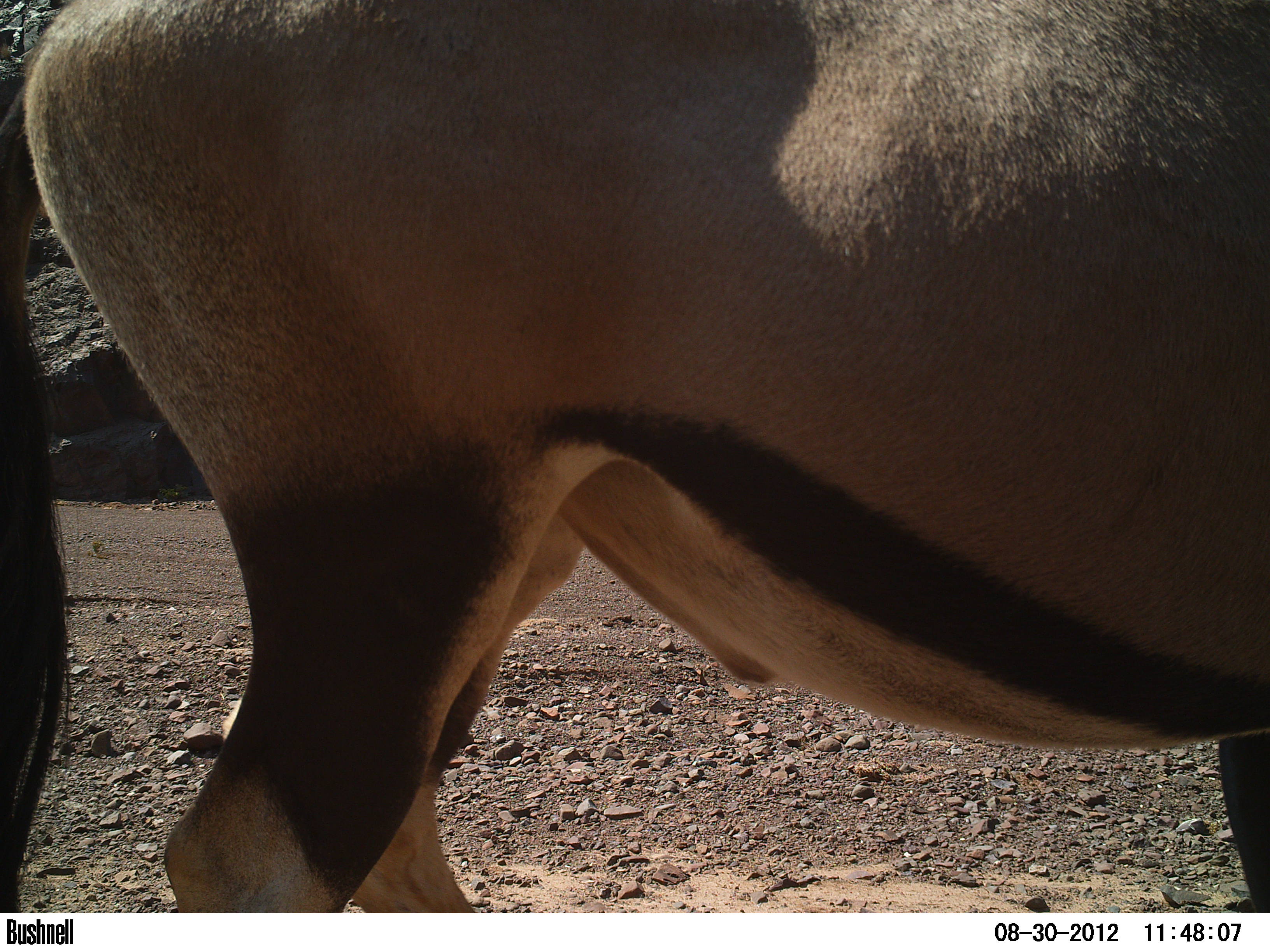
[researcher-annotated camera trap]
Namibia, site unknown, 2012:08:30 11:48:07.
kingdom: Animalia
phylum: Chordata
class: Mammalia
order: Artiodactyla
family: Bovidae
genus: Oryx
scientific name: Oryx gazella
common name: gemsbok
Oryx gazella (gemsbok).